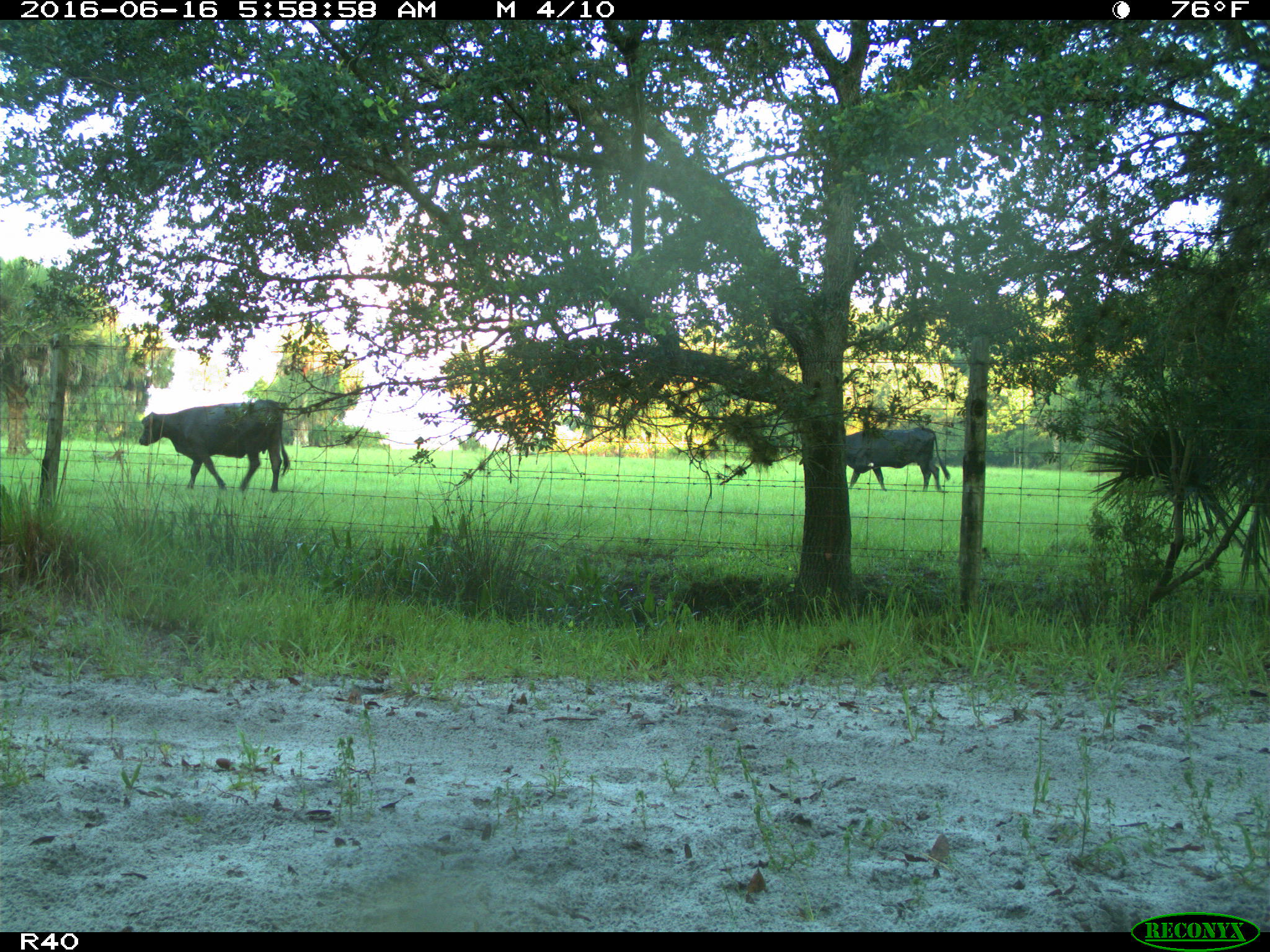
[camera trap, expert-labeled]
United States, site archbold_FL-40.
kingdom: Animalia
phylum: Chordata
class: Mammalia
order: Artiodactyla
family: Bovidae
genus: Bos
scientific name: Bos taurus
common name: domestic cow